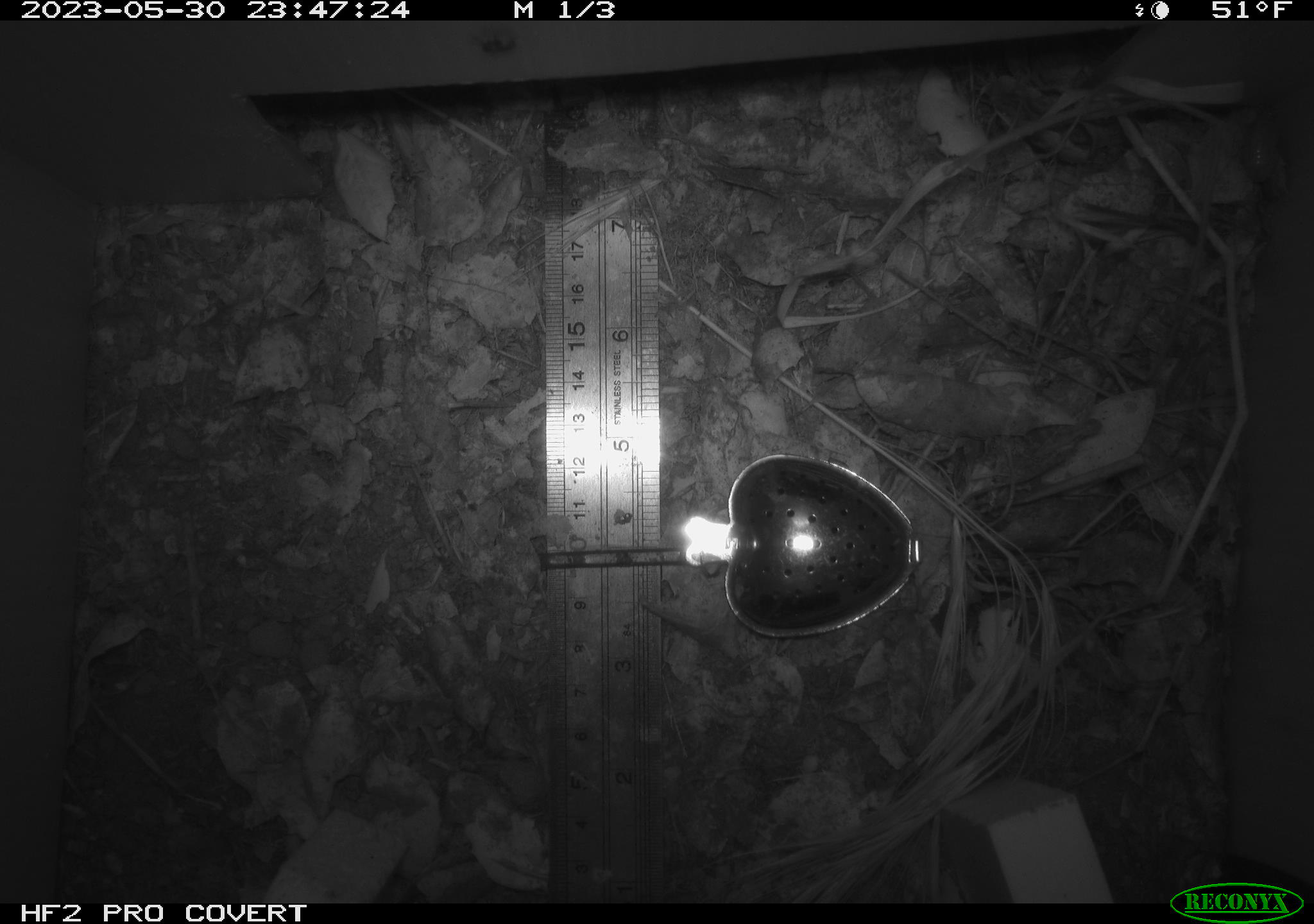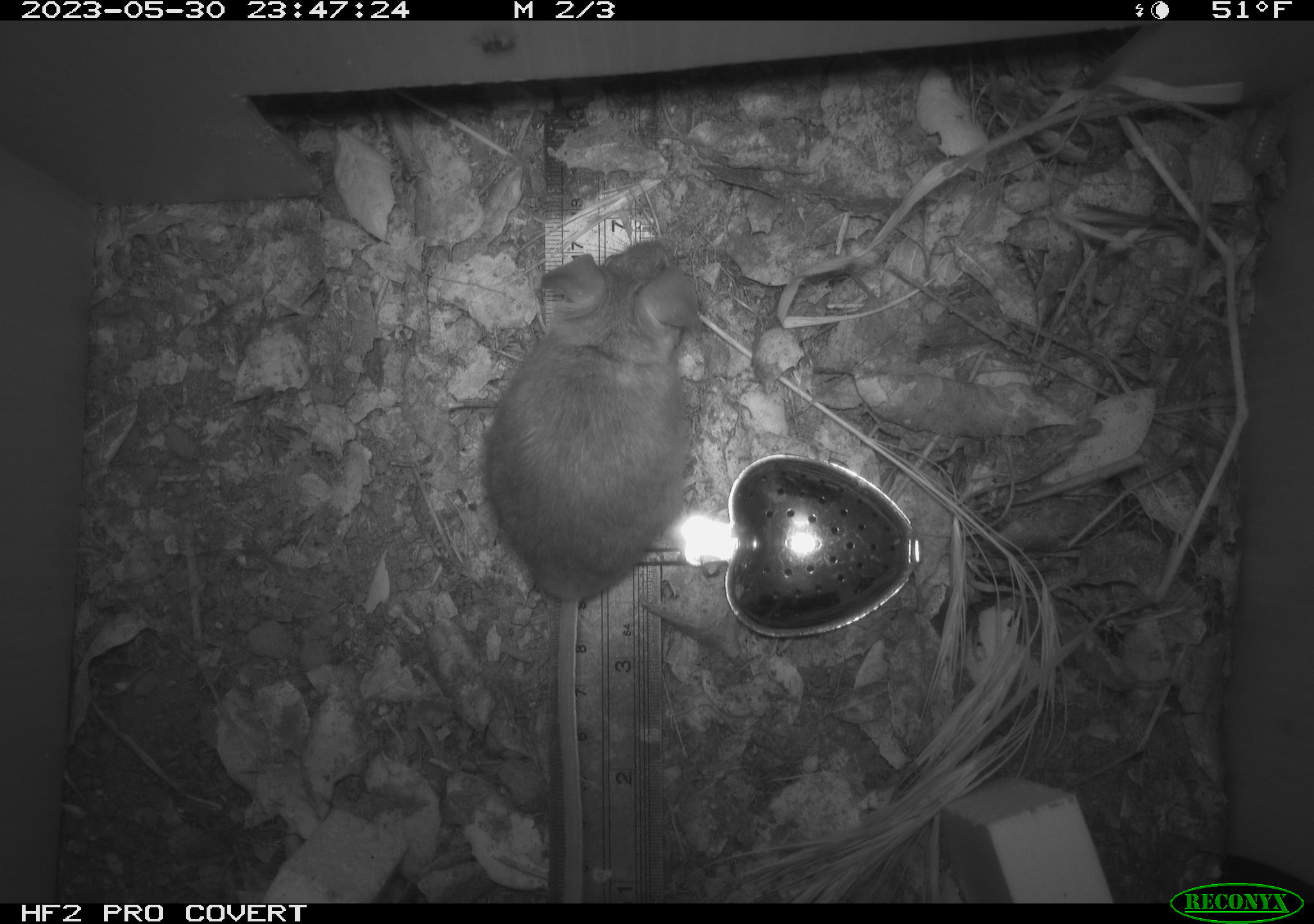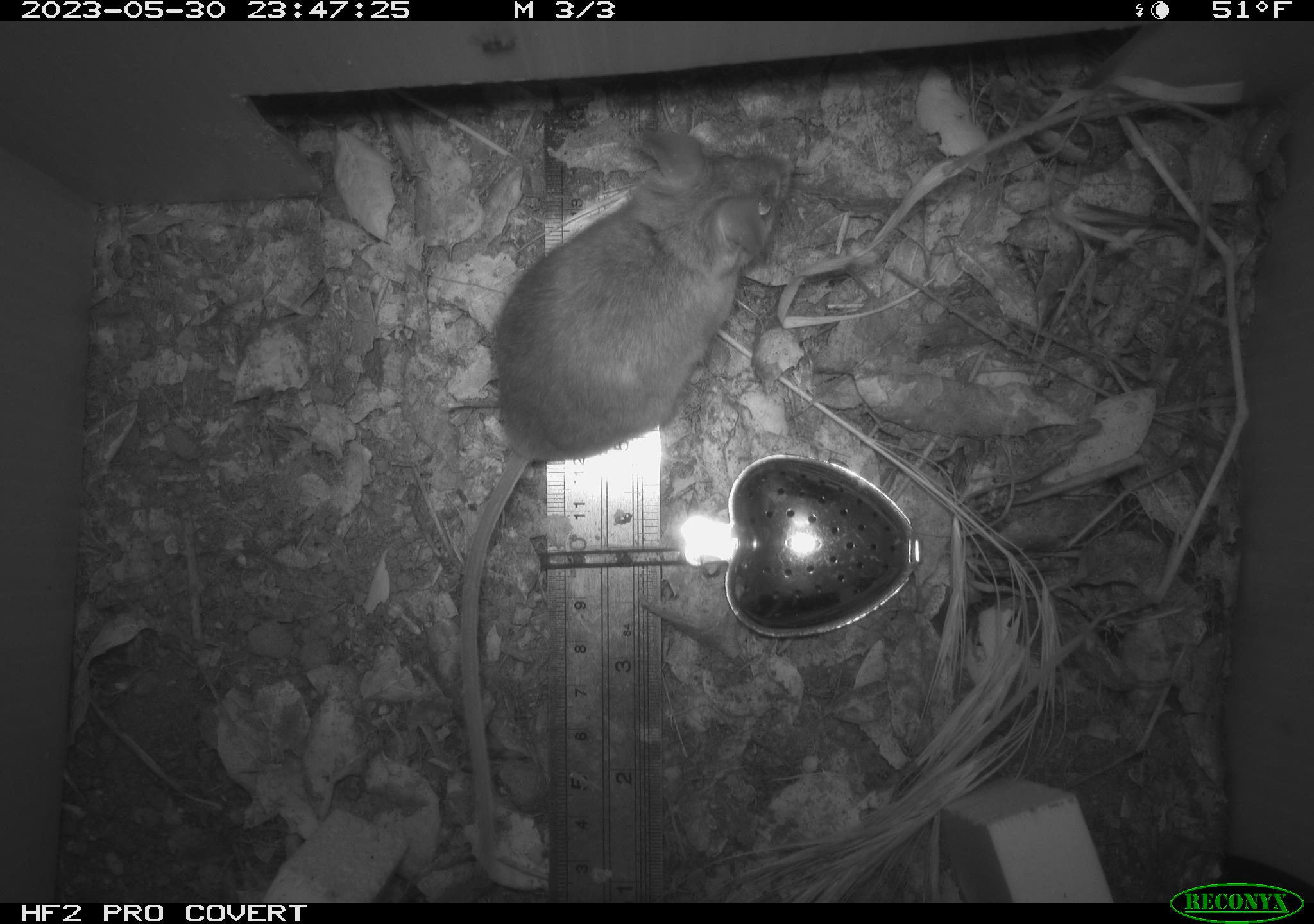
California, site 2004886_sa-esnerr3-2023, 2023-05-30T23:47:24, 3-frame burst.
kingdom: Animalia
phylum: Chordata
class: Mammalia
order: Rodentia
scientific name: Rodentia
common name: mouse species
Mouse species (Rodentia).